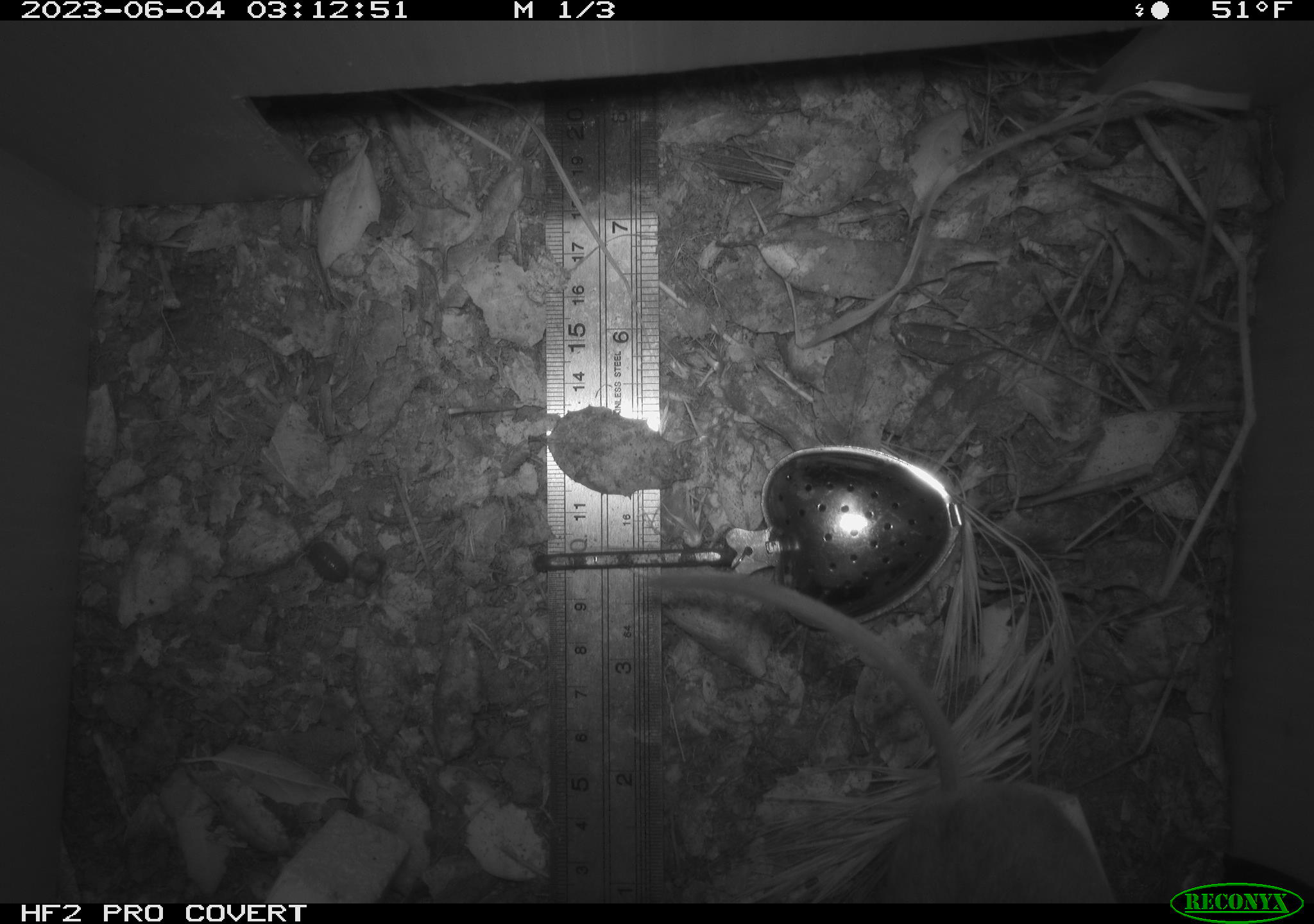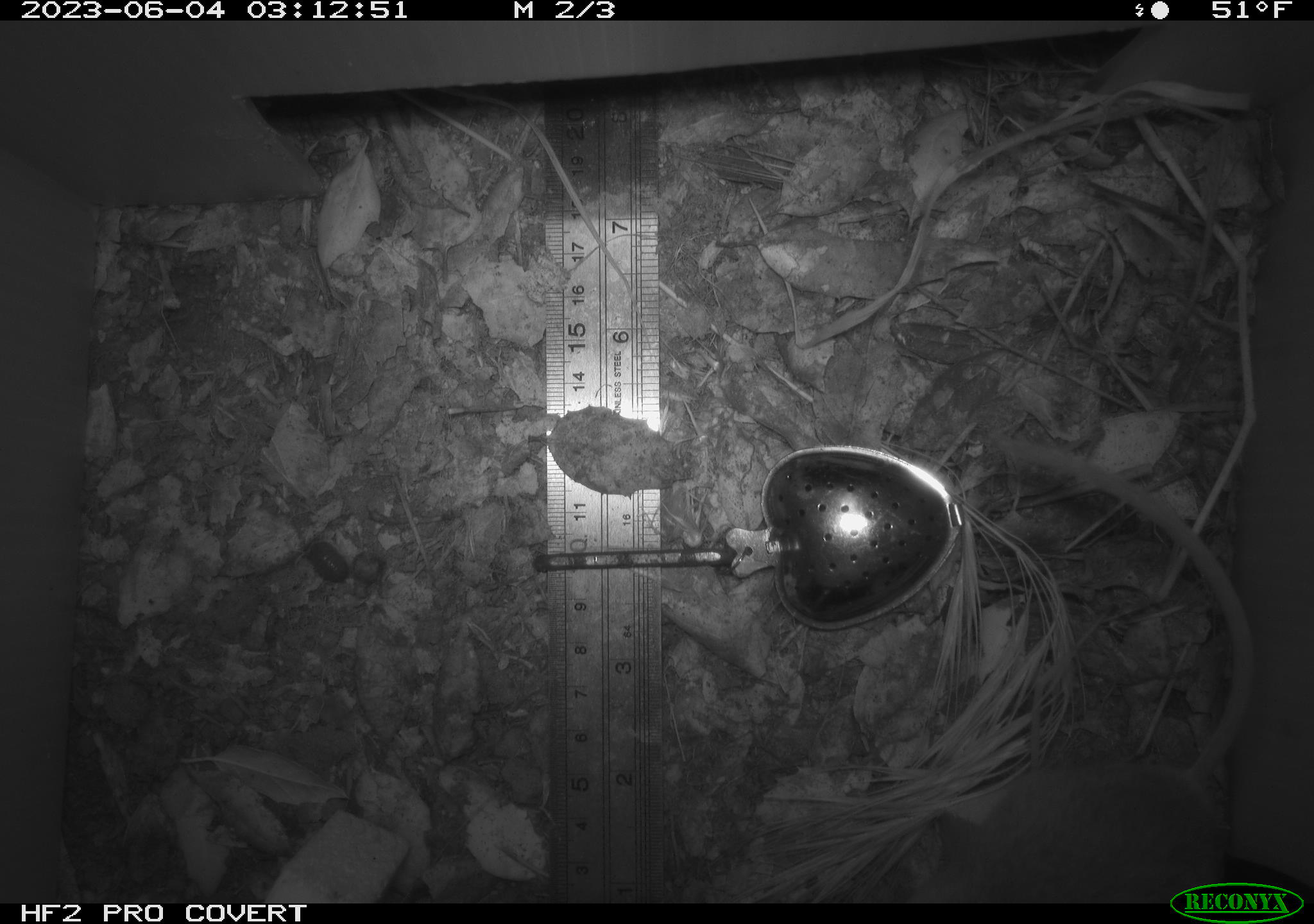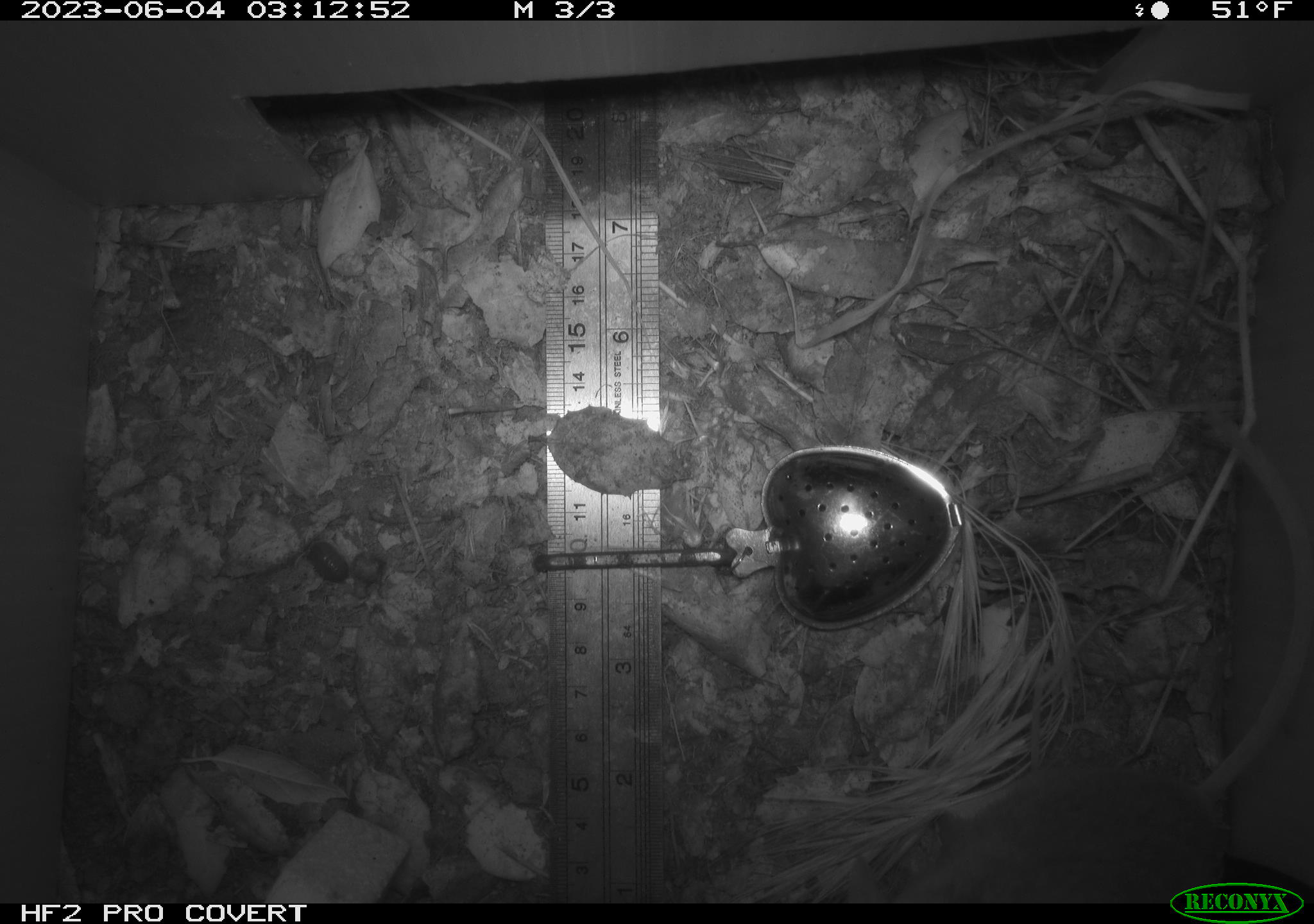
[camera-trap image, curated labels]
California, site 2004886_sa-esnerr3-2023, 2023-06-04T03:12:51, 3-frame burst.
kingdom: Animalia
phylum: Chordata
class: Mammalia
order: Rodentia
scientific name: Rodentia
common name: mouse species